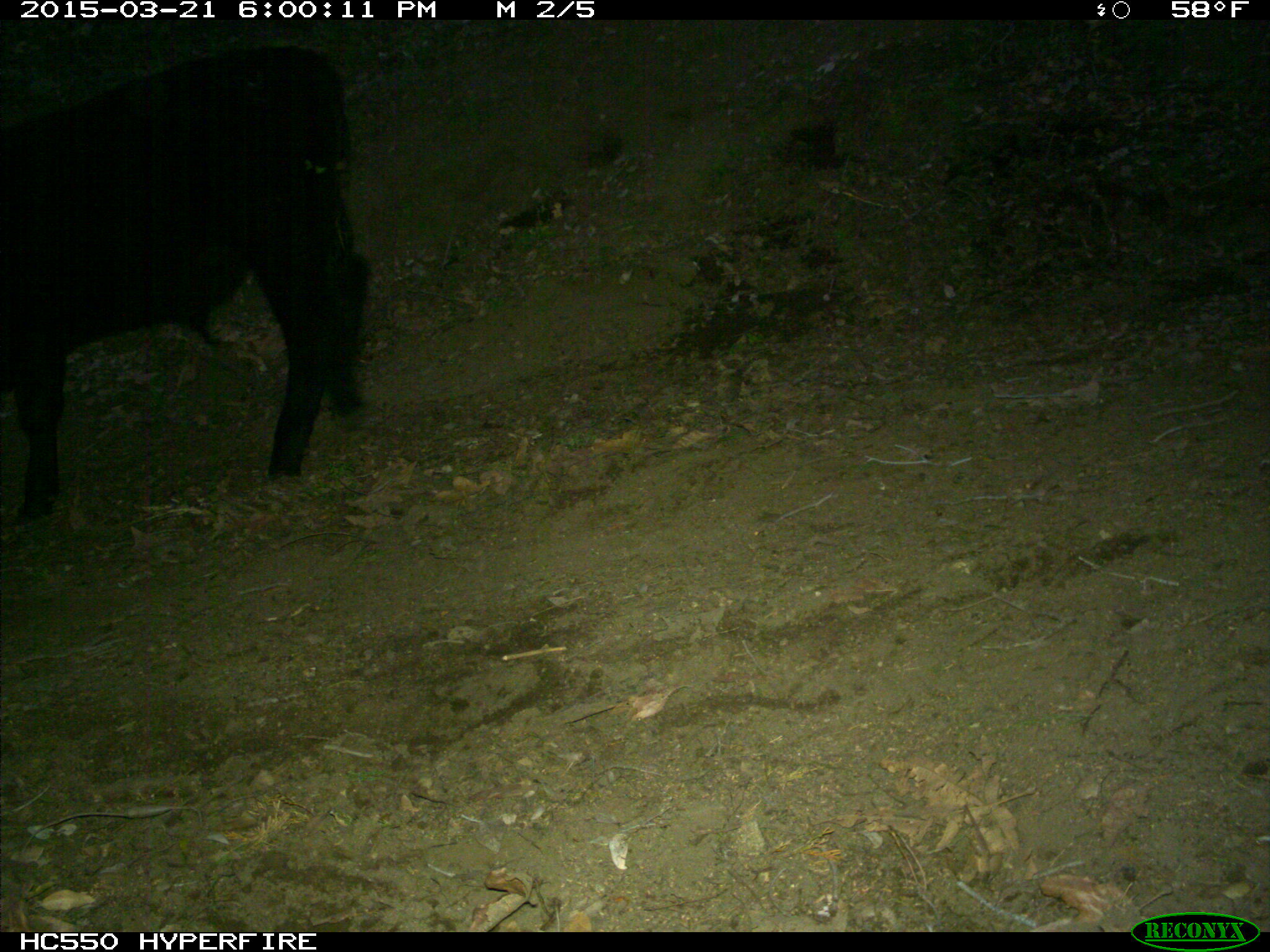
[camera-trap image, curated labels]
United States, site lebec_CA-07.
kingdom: Animalia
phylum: Chordata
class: Mammalia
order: Artiodactyla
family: Bovidae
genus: Bos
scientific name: Bos taurus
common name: domestic cow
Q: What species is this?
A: Bos taurus (domestic cow).